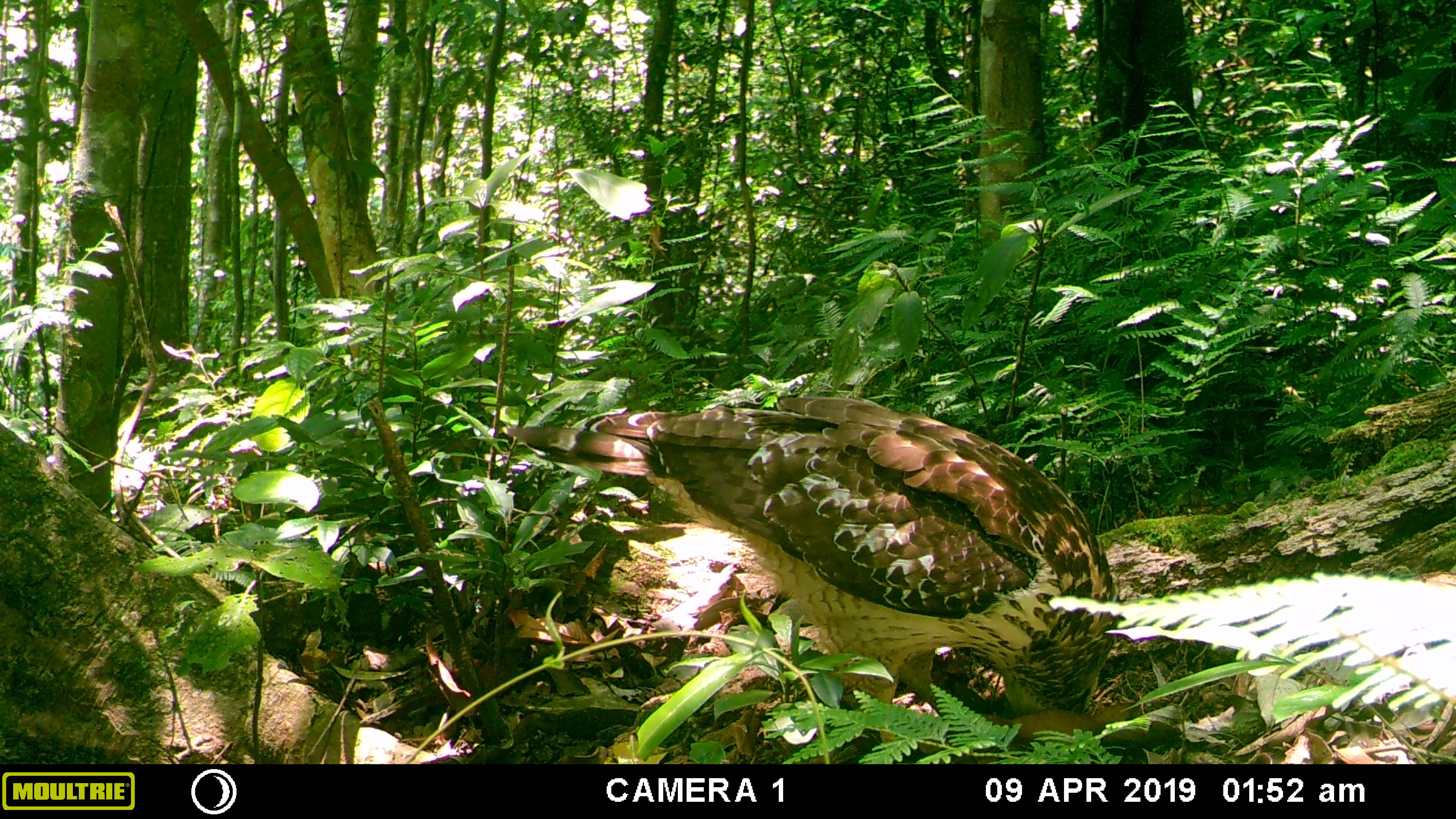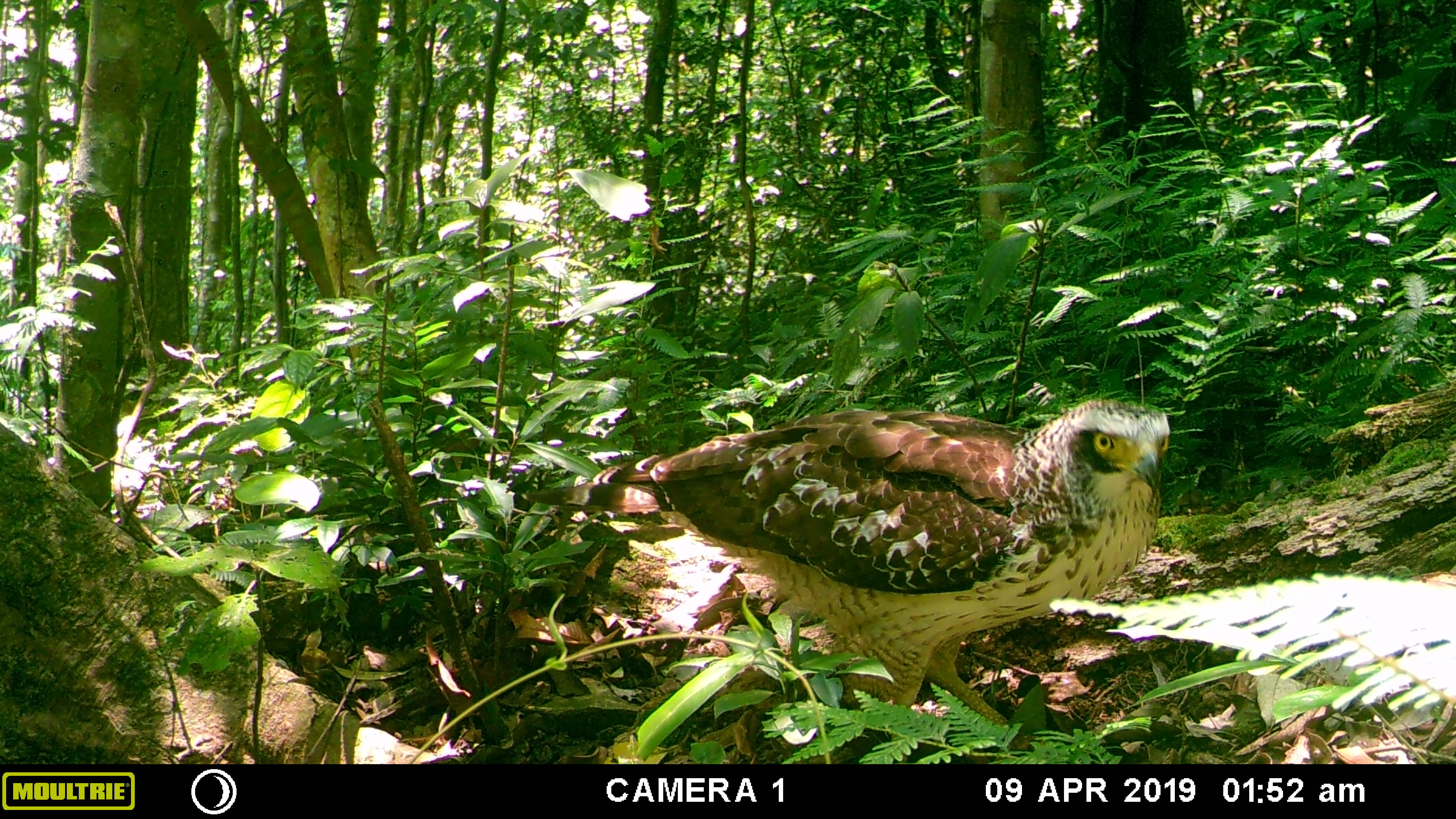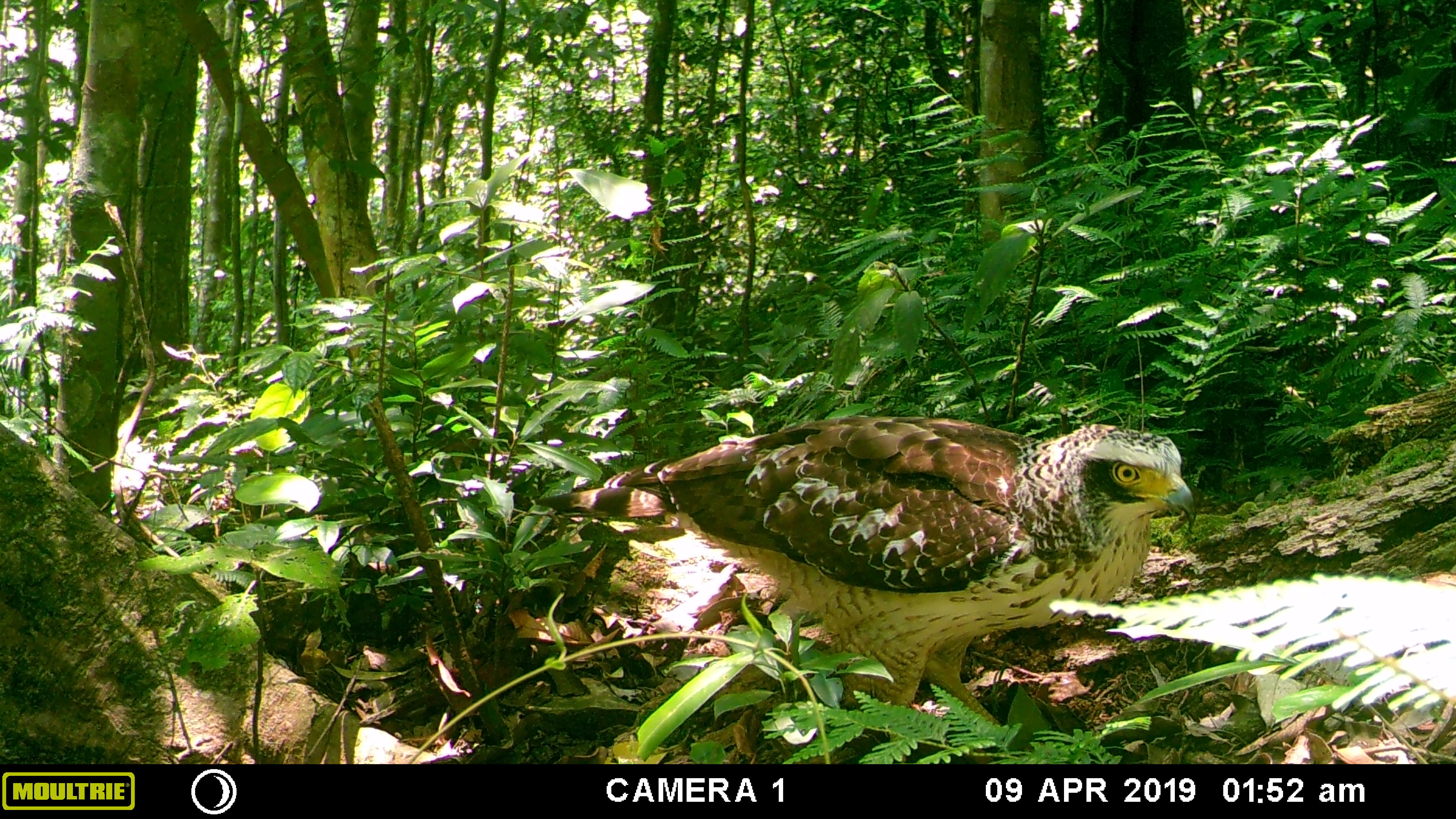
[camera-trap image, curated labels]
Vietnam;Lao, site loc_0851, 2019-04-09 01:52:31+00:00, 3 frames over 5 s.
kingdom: Animalia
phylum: Chordata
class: Aves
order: Accipitriformes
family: Accipitridae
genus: Spilornis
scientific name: Spilornis cheela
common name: crested serpent eagle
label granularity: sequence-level